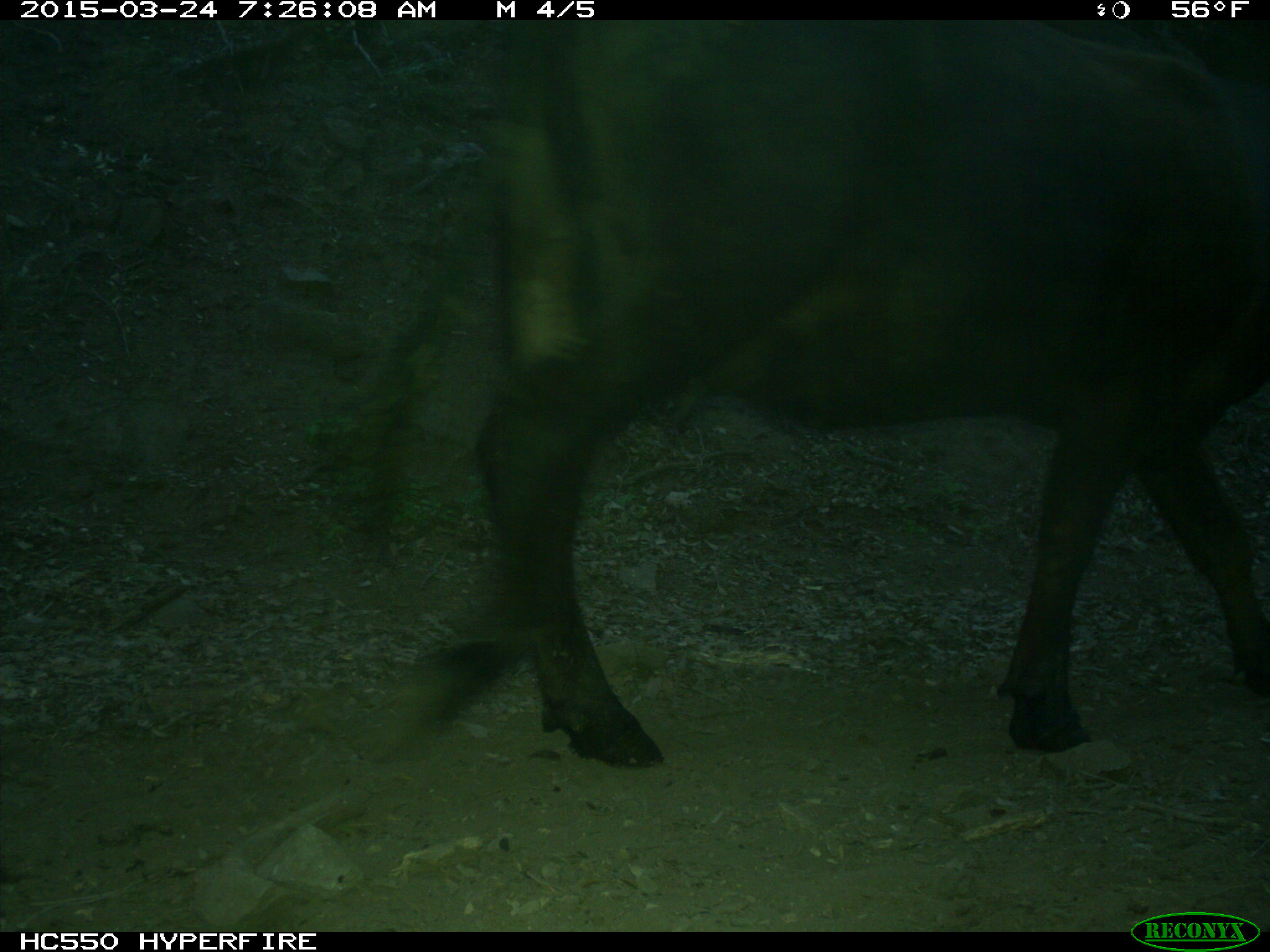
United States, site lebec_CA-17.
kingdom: Animalia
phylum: Chordata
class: Mammalia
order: Artiodactyla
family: Bovidae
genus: Bos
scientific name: Bos taurus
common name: domestic cow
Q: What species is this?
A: Bos taurus (domestic cow).